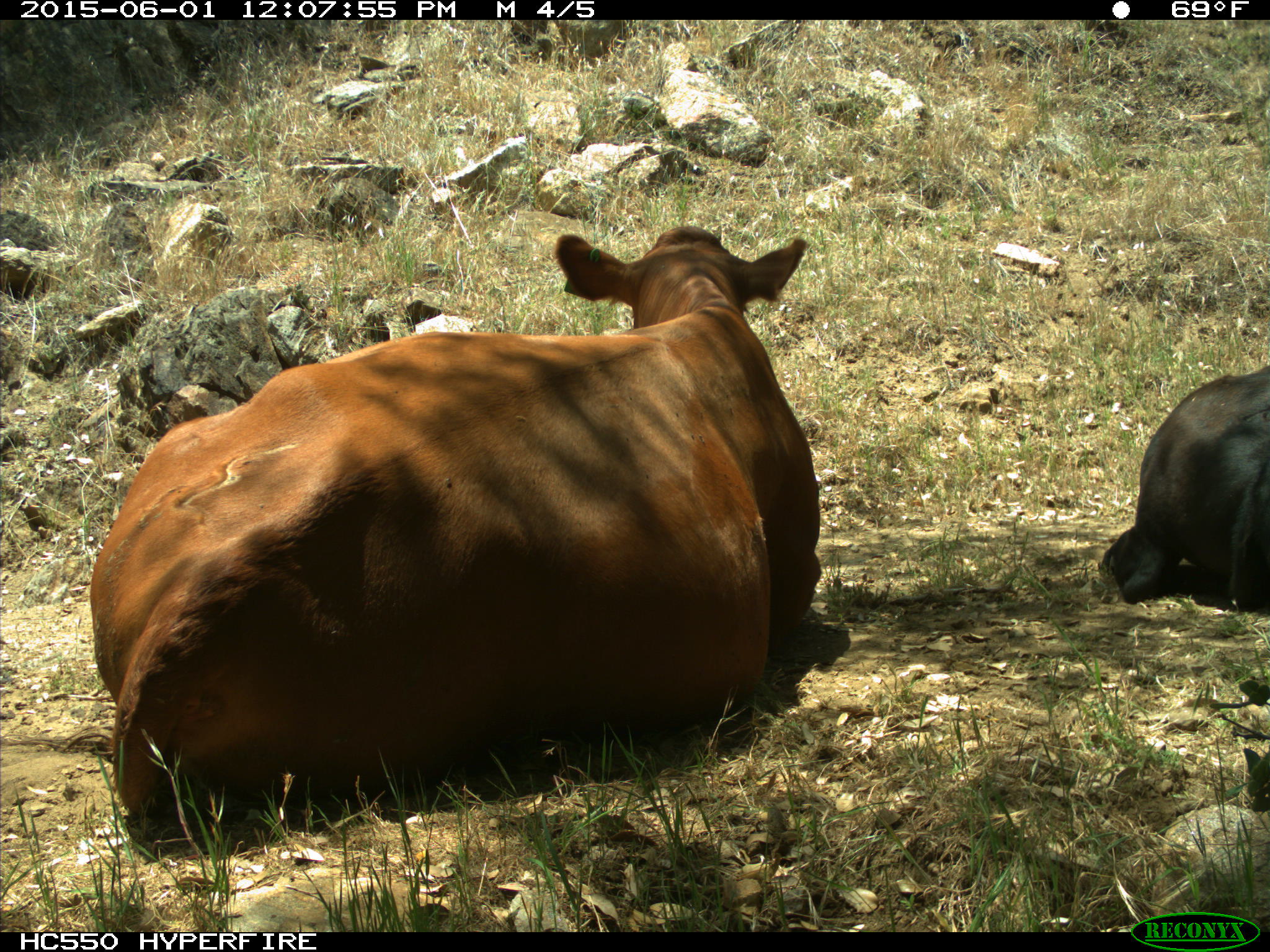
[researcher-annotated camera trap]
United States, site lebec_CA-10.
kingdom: Animalia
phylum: Chordata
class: Mammalia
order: Artiodactyla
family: Bovidae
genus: Bos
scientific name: Bos taurus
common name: domestic cow